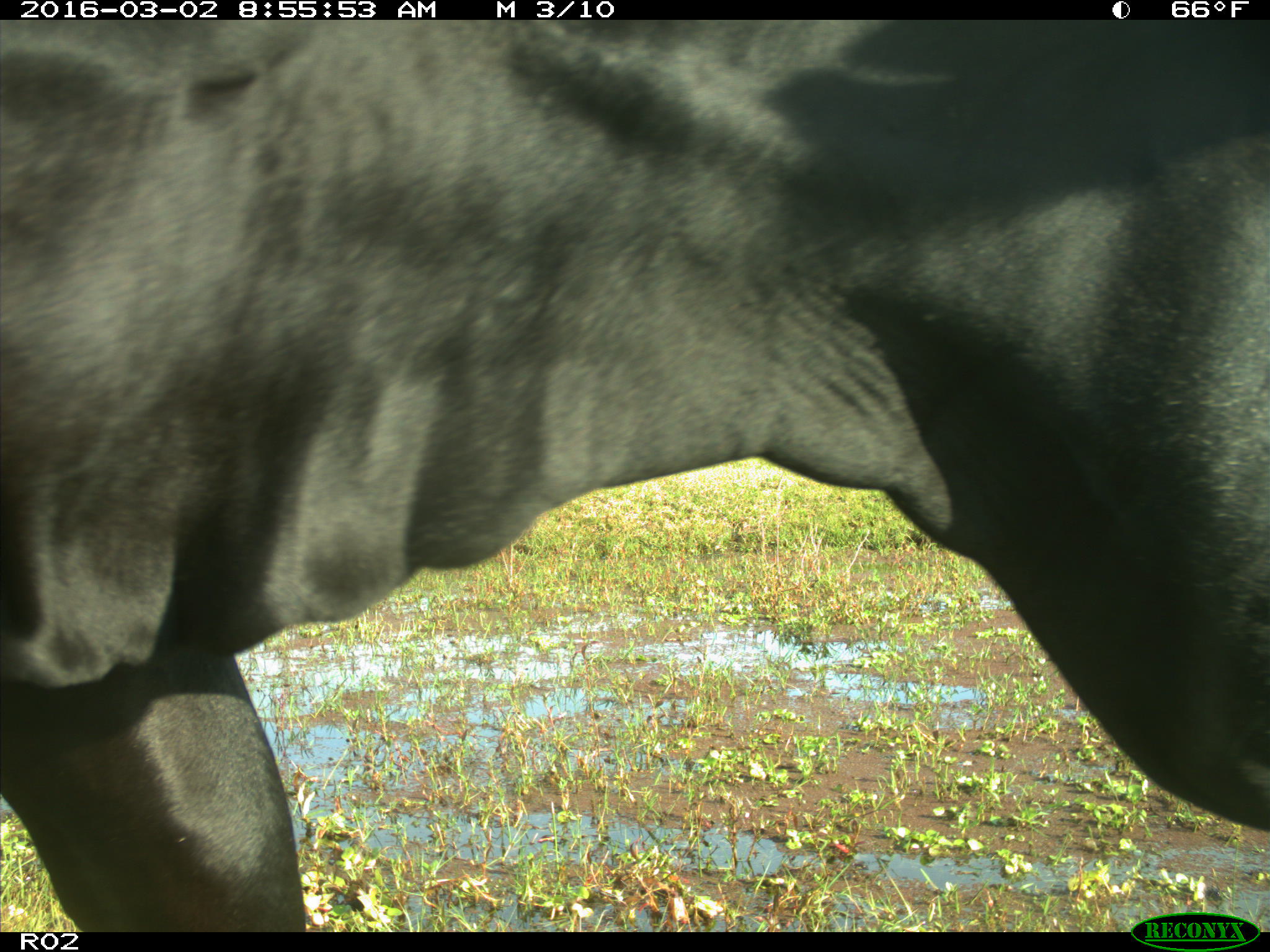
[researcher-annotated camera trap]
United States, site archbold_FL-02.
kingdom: Animalia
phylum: Chordata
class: Mammalia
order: Artiodactyla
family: Bovidae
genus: Bos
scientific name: Bos taurus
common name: domestic cow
Bos taurus (domestic cow).